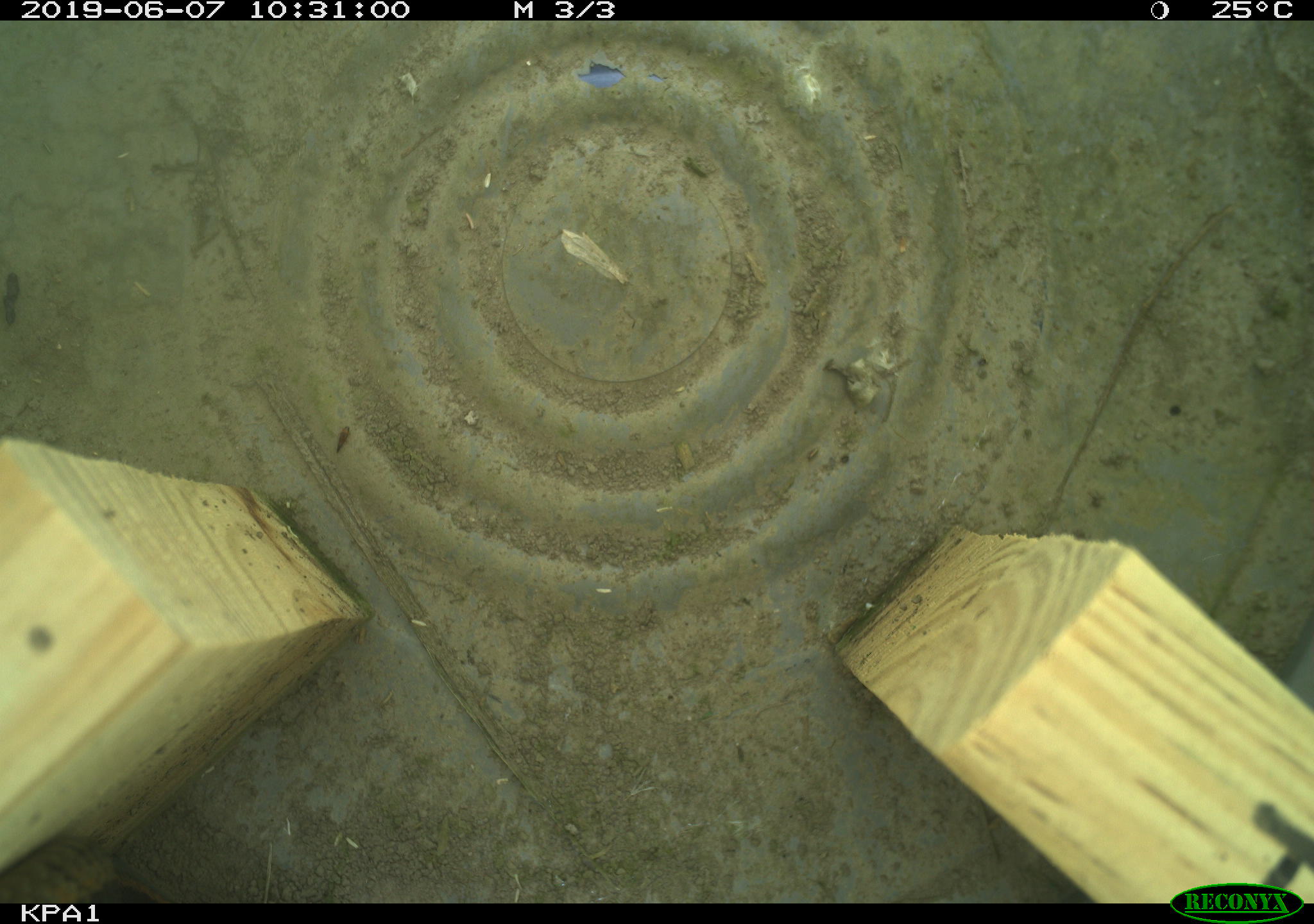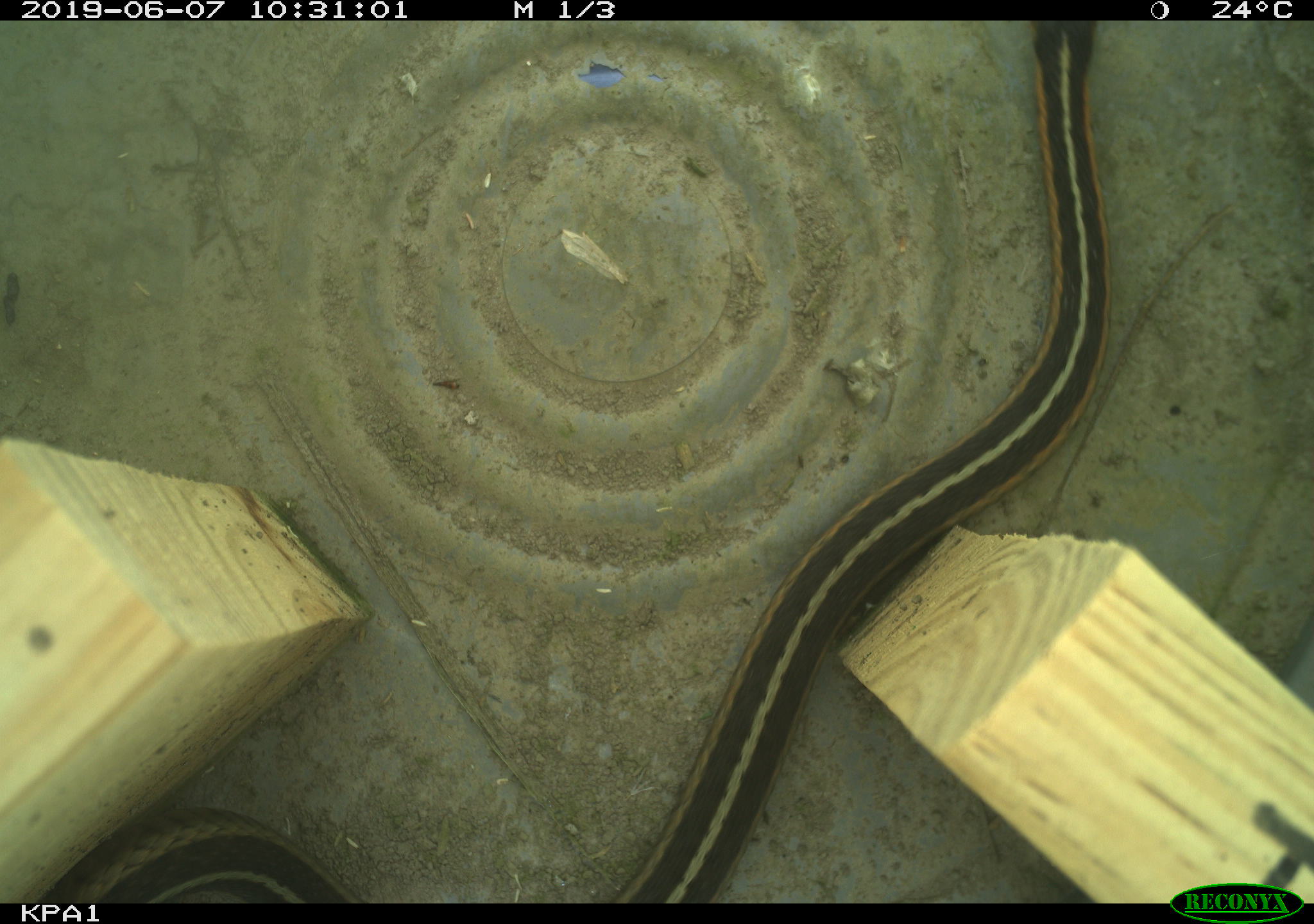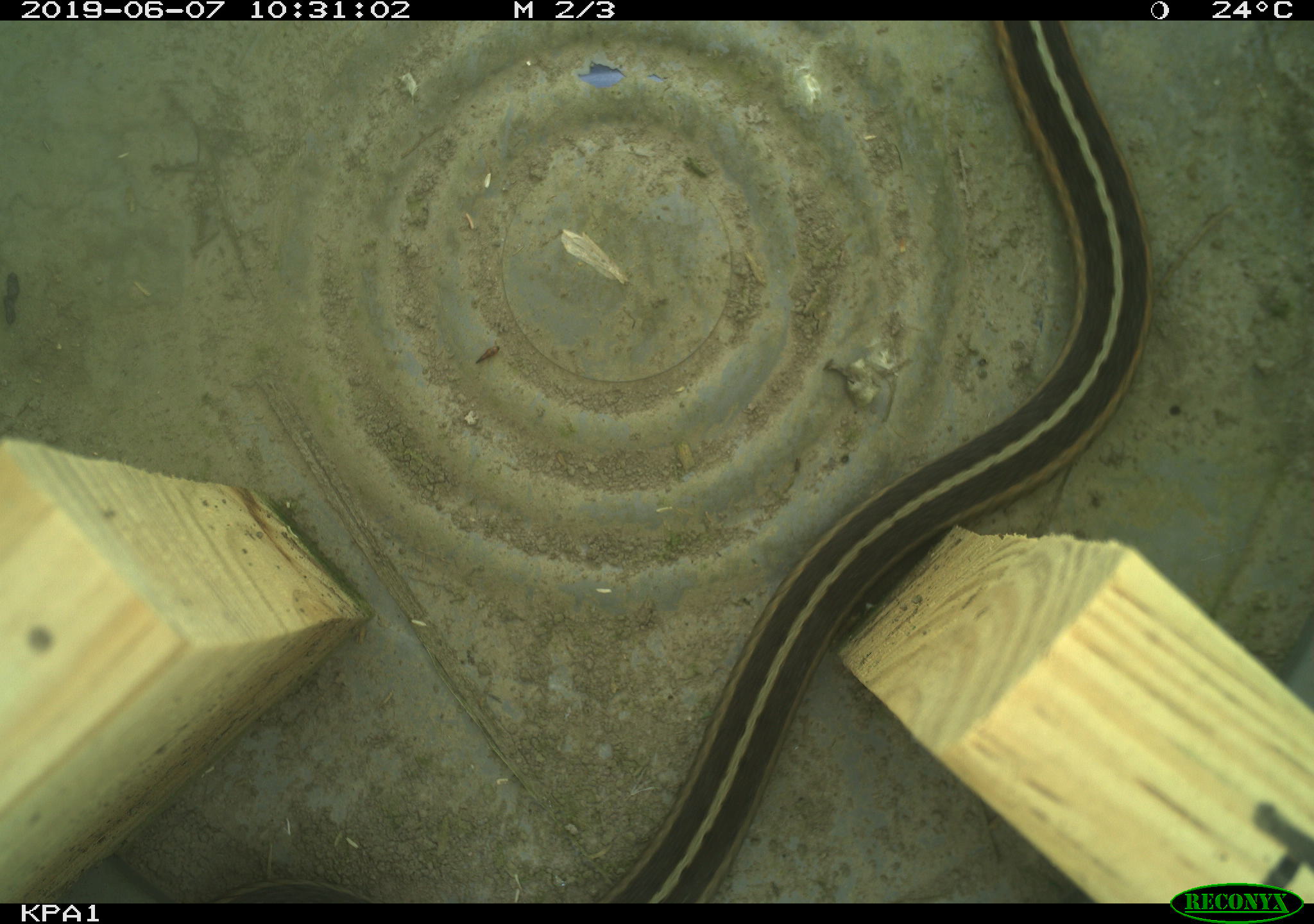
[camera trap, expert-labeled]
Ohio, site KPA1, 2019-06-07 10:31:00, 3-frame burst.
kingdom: Animalia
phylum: Chordata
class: Reptilia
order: Squamata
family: Colubridae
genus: Thamnophis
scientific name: Thamnophis sirtalis sirtalis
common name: eastern gartersnake